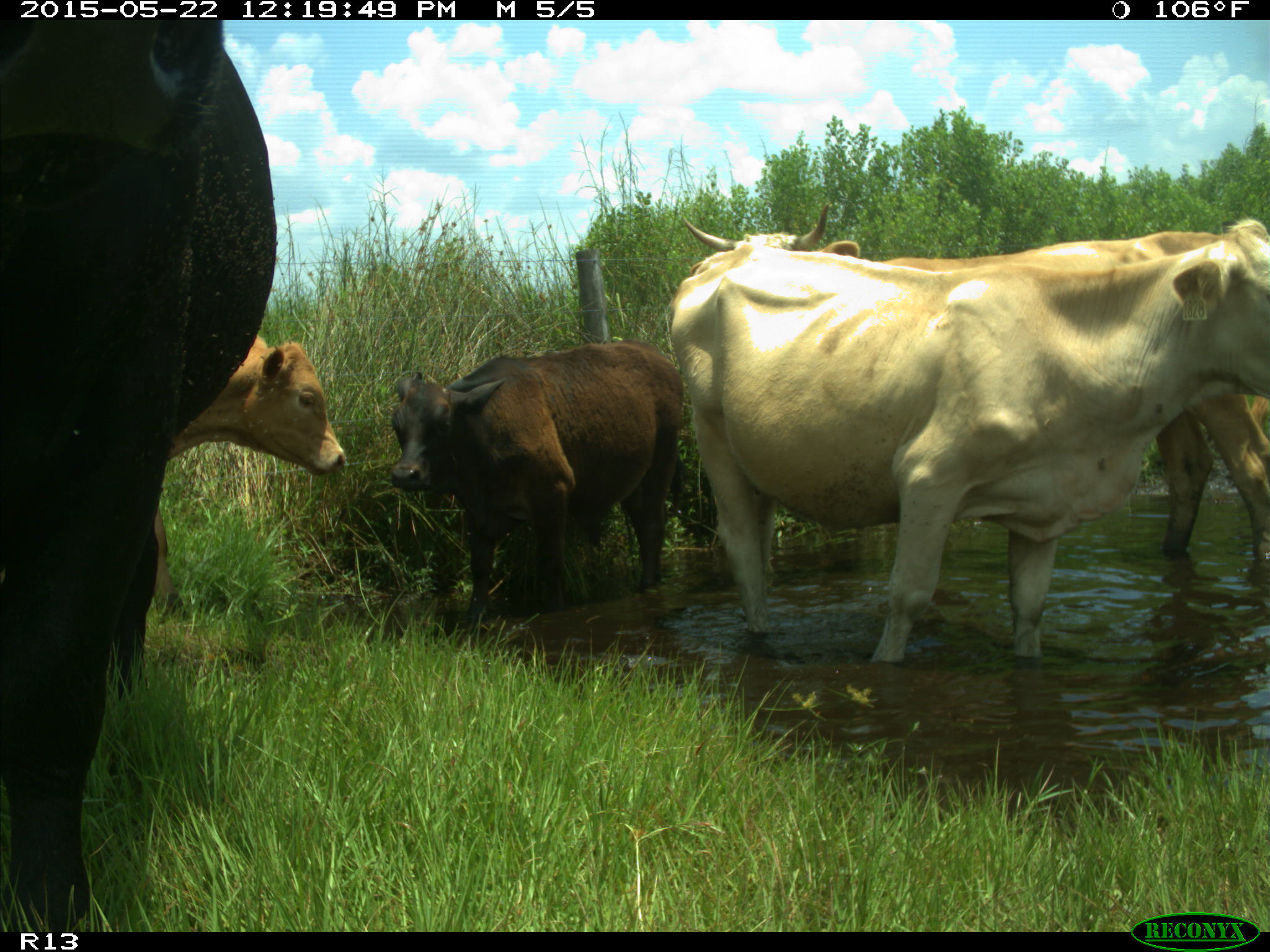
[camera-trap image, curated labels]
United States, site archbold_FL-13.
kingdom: Animalia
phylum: Chordata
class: Mammalia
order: Artiodactyla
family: Bovidae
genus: Bos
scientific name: Bos taurus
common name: domestic cow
Bos taurus (domestic cow).